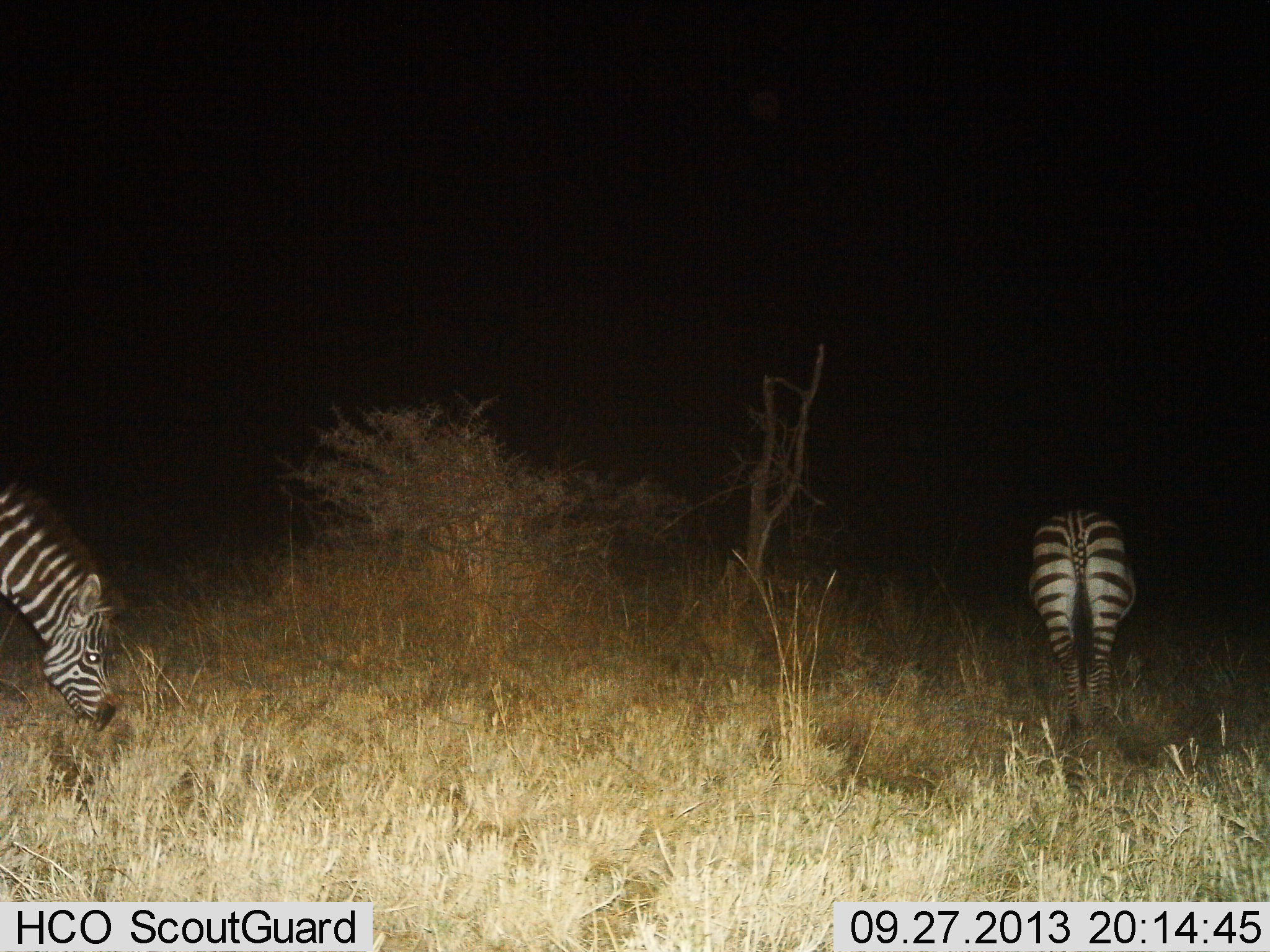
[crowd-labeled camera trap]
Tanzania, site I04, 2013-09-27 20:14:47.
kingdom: Animalia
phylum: Chordata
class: Mammalia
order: Perissodactyla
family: Equidae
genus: Equus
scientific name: Equus quagga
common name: plains zebra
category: zebra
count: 2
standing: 10%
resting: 0%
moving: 0%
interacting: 0%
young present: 0%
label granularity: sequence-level